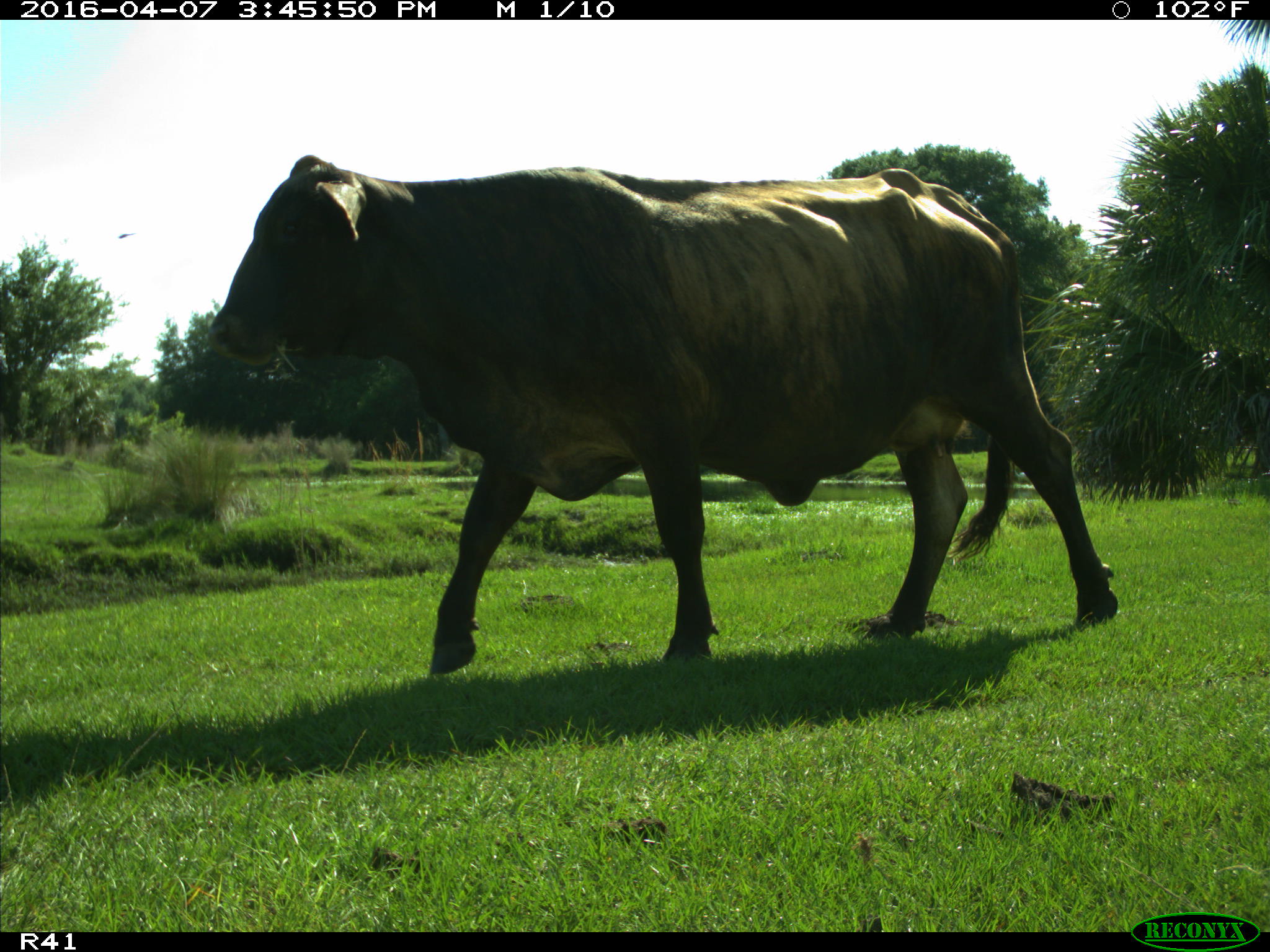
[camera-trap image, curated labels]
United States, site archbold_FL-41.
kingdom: Animalia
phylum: Chordata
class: Mammalia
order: Artiodactyla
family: Bovidae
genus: Bos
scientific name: Bos taurus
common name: domestic cow